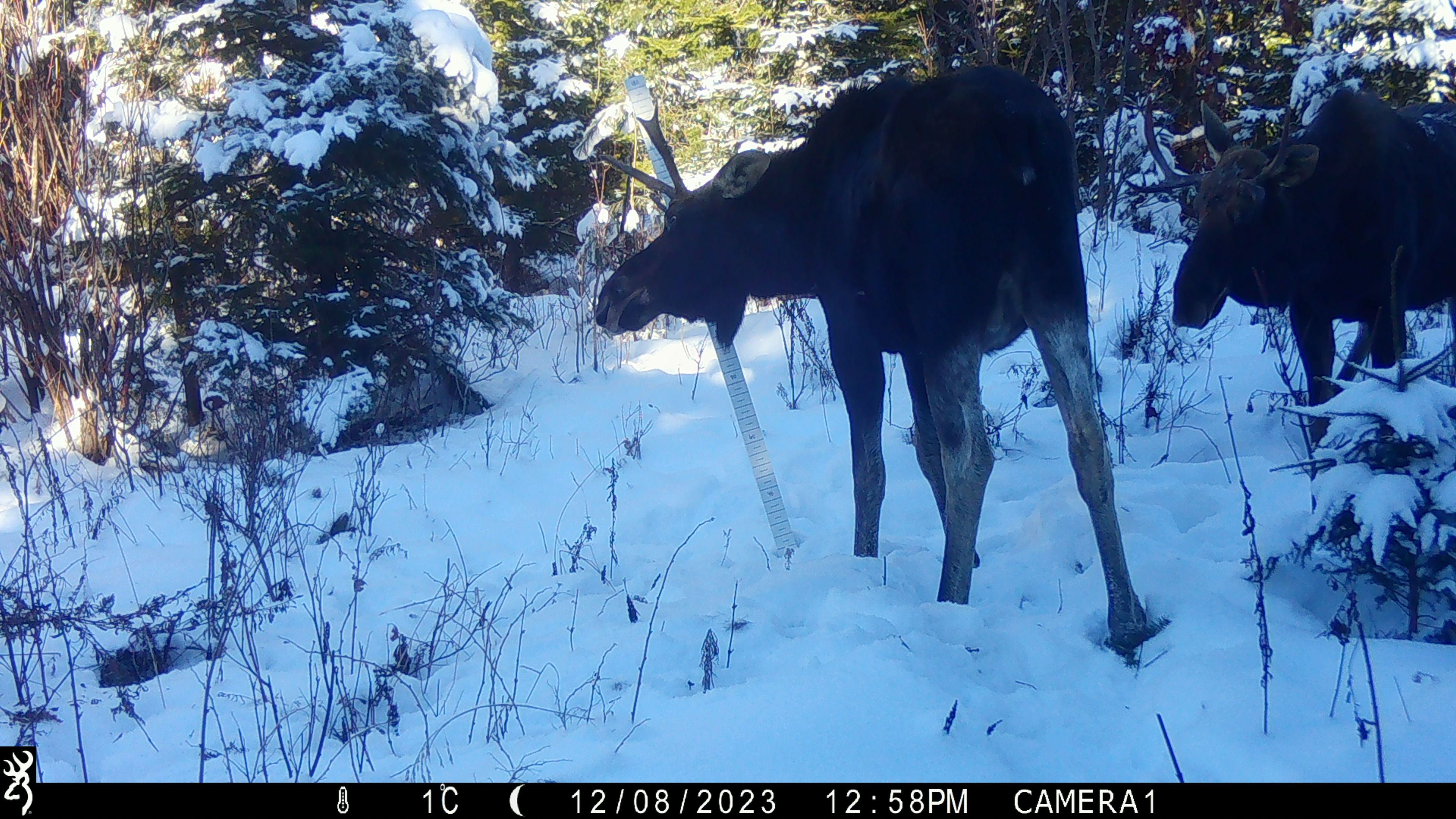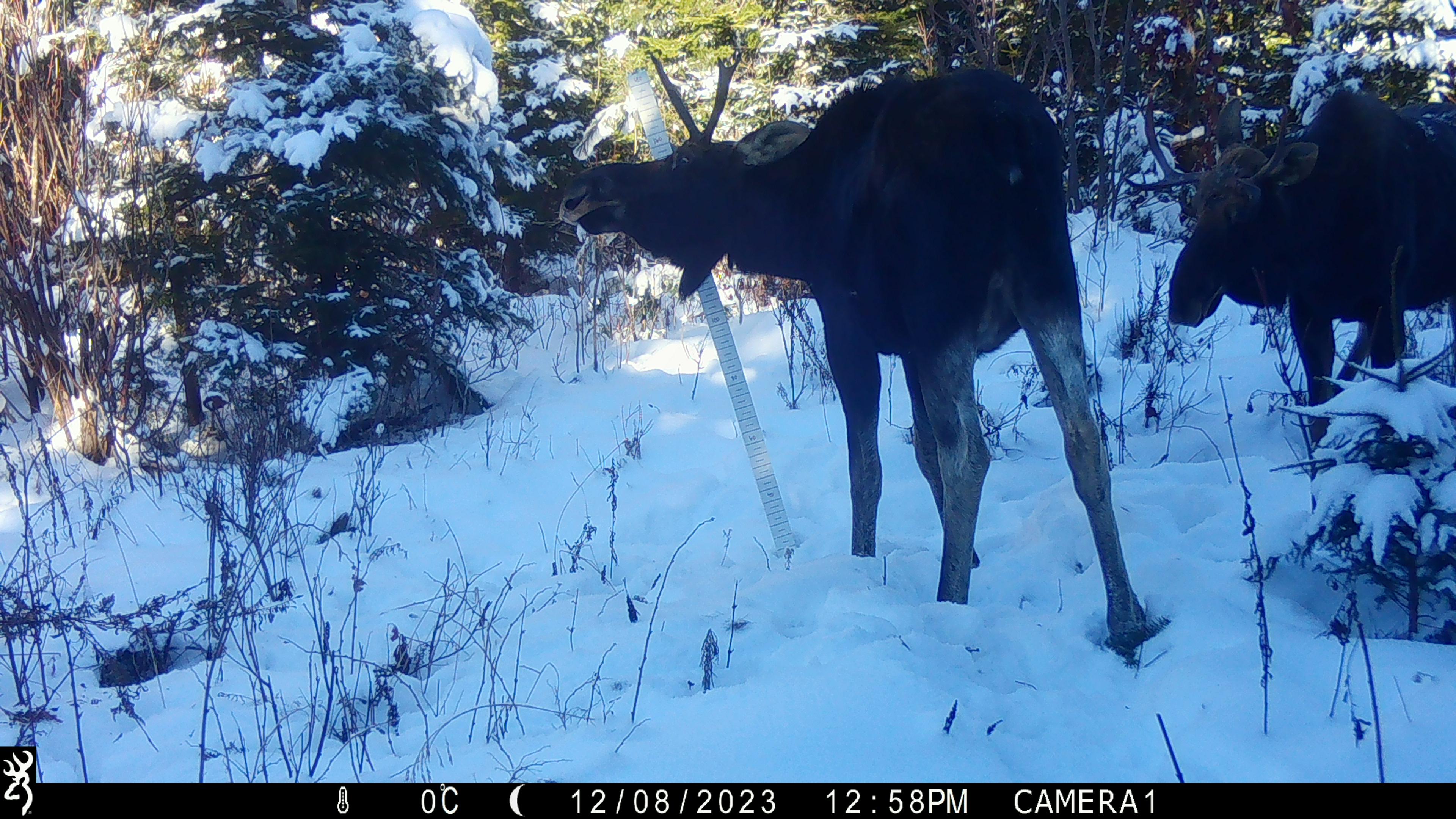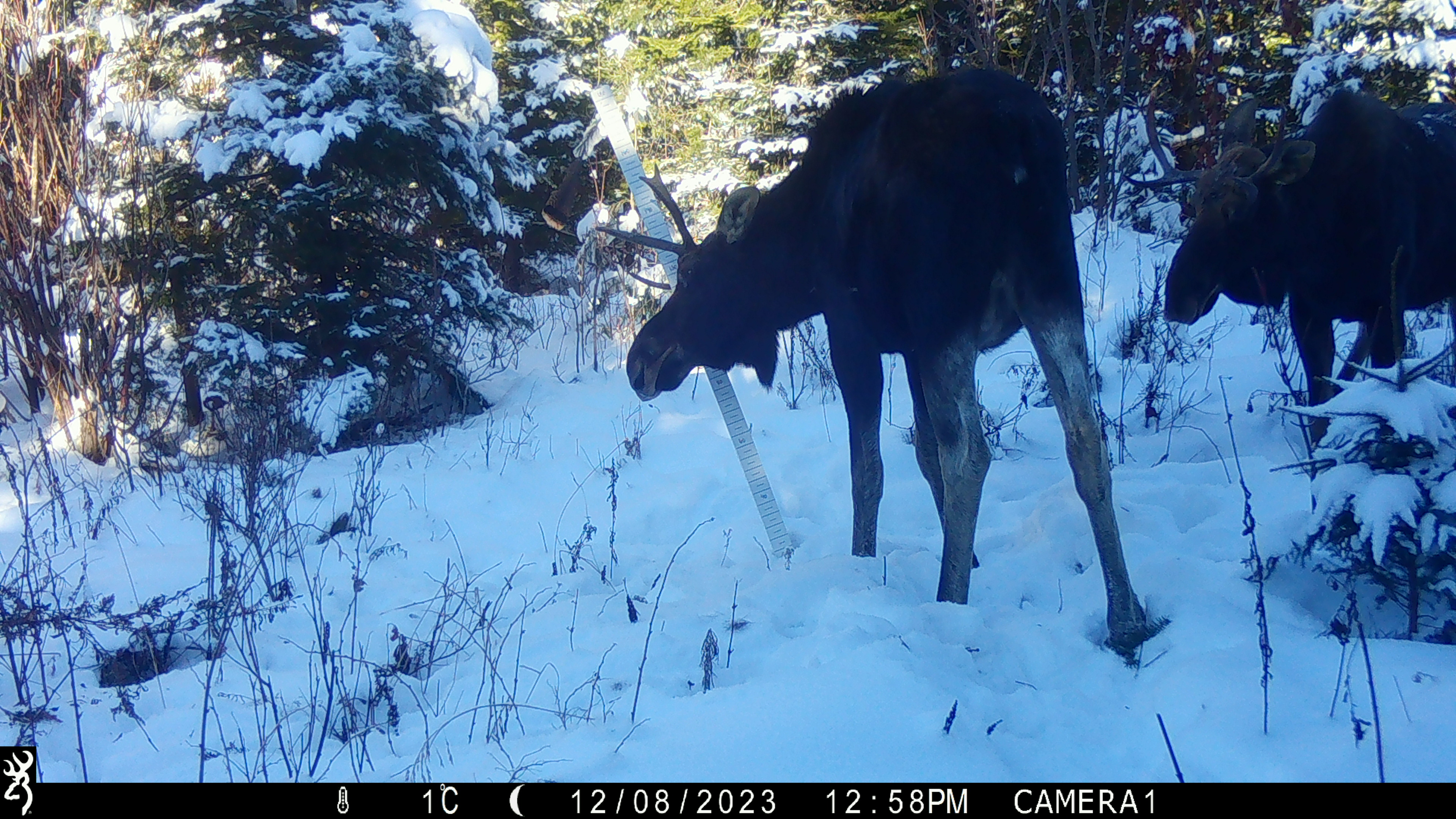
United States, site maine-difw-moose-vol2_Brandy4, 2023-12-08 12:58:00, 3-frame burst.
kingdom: Animalia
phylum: Chordata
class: Mammalia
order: Artiodactyla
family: Cervidae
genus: Alces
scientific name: Alces alces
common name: moose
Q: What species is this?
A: Moose (Alces alces).